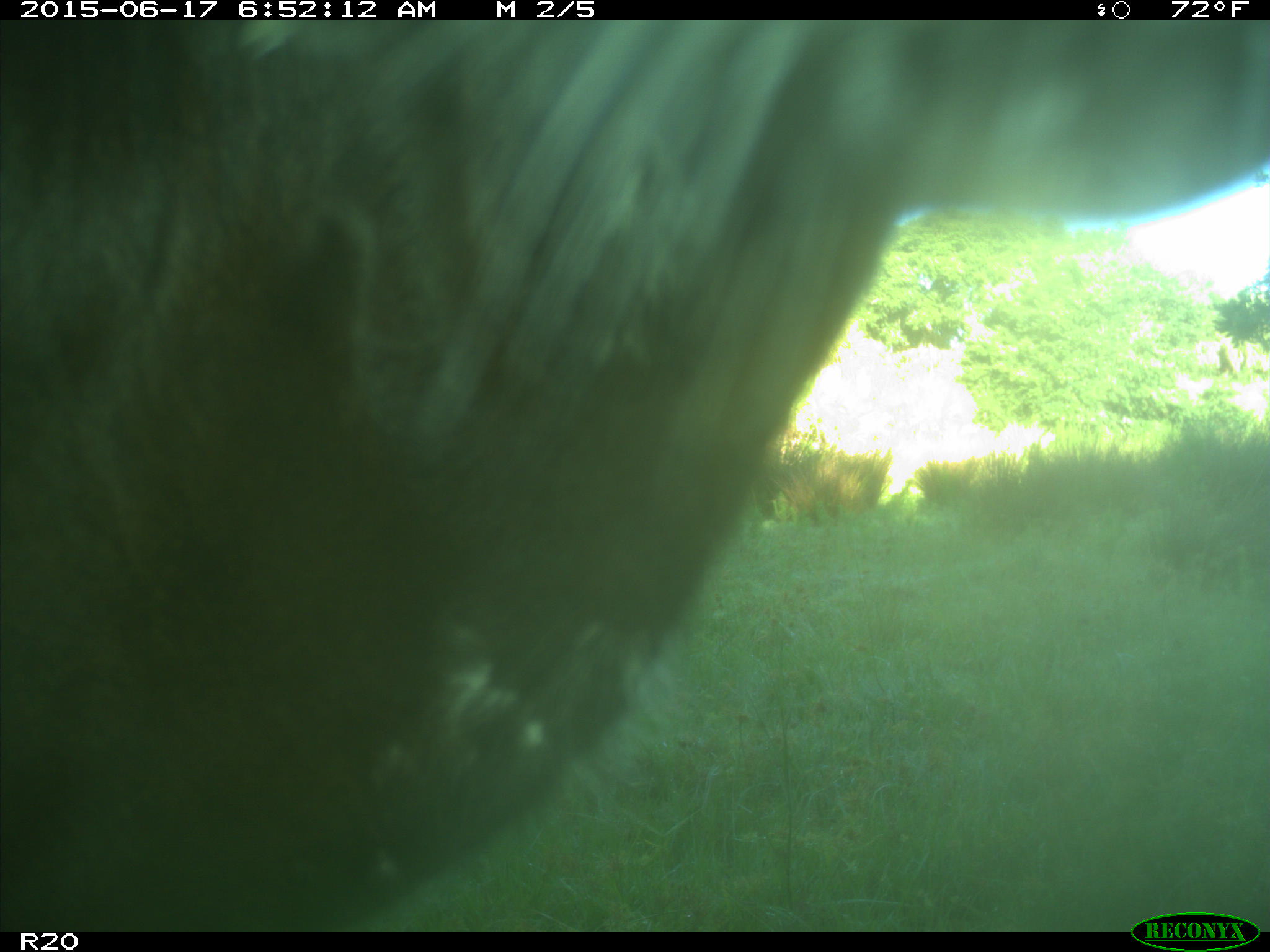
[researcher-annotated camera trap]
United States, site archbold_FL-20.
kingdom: Animalia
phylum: Chordata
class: Mammalia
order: Artiodactyla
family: Bovidae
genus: Bos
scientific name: Bos taurus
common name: domestic cow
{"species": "Bos taurus (domestic cow)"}